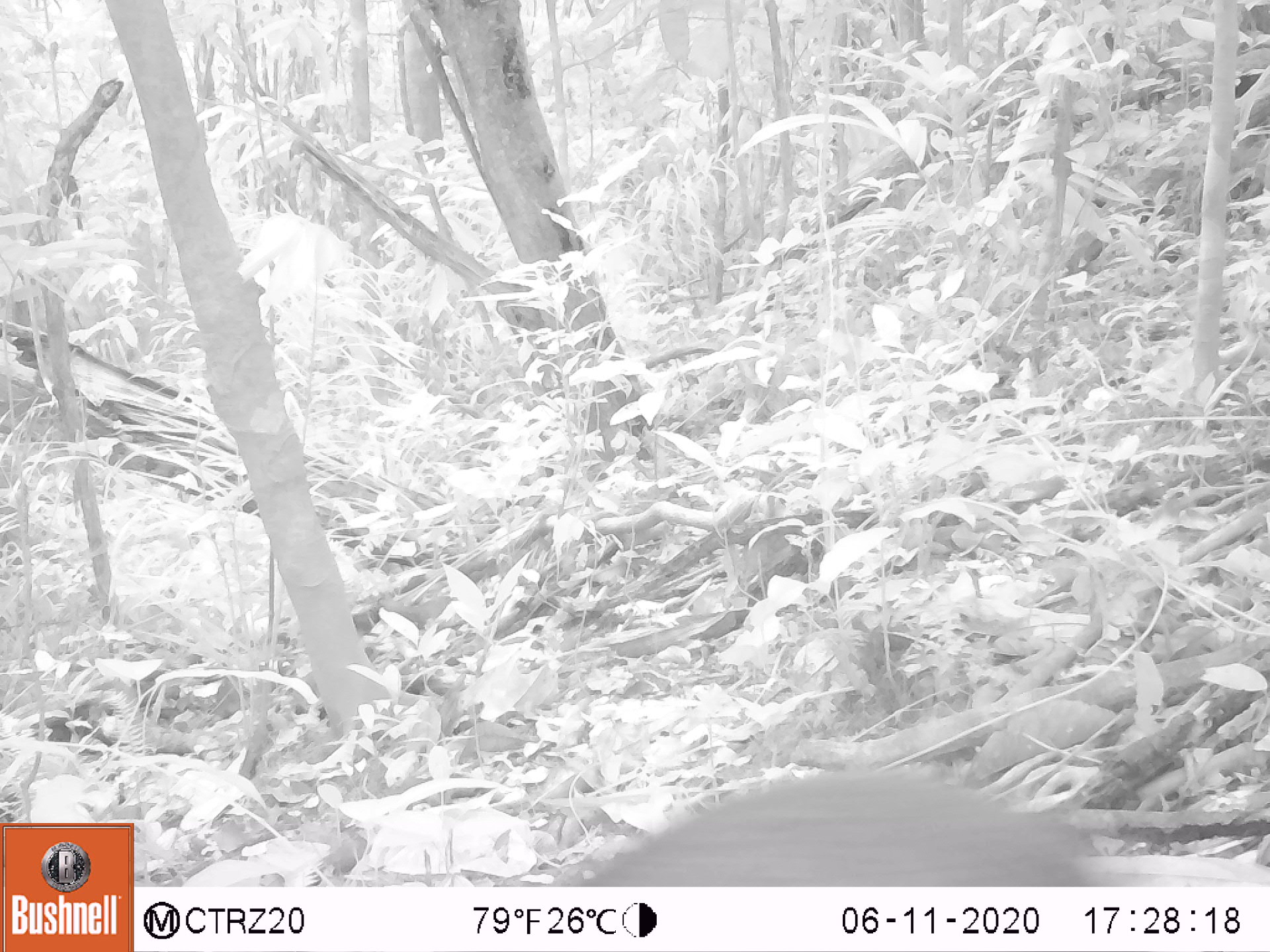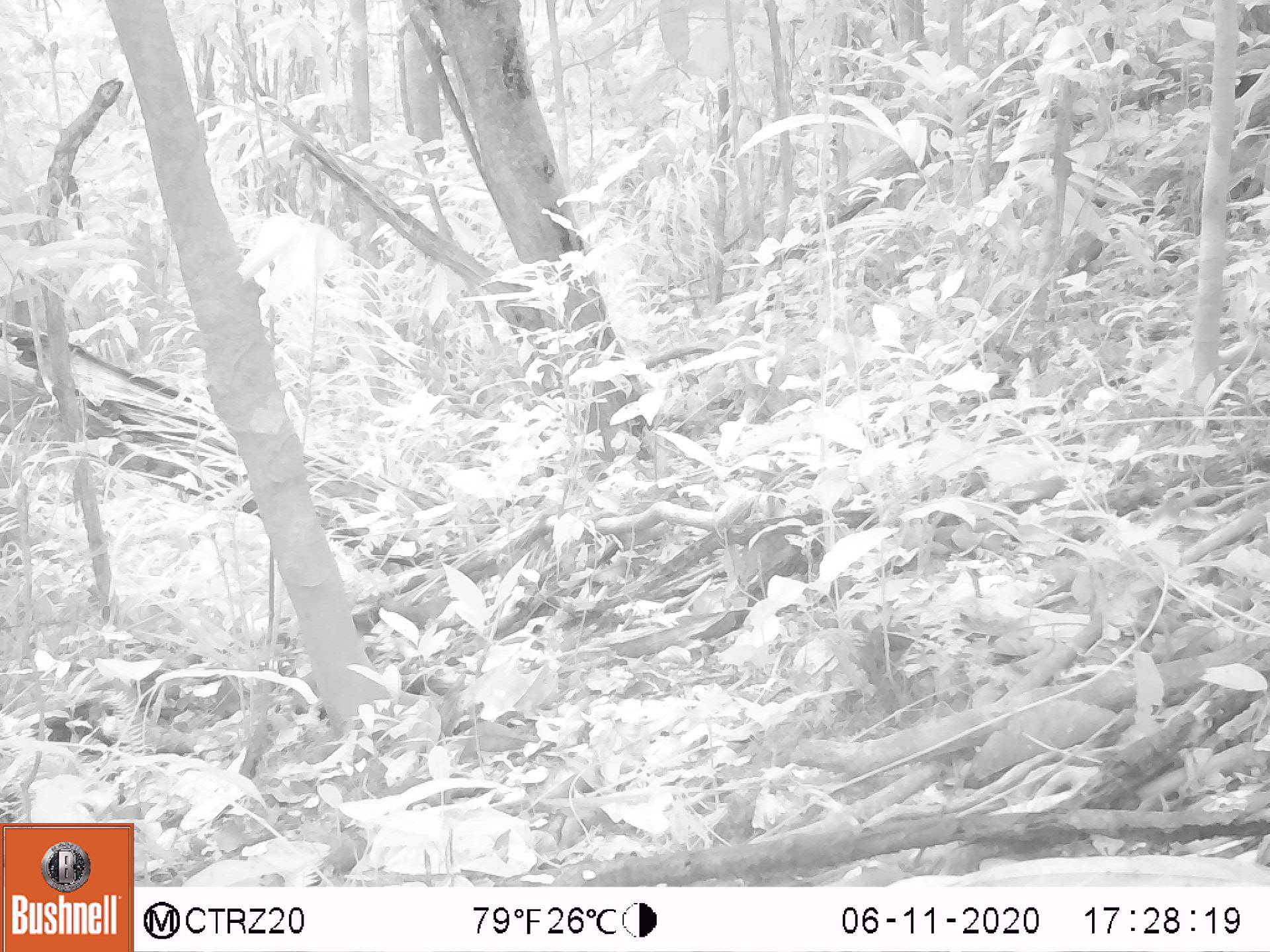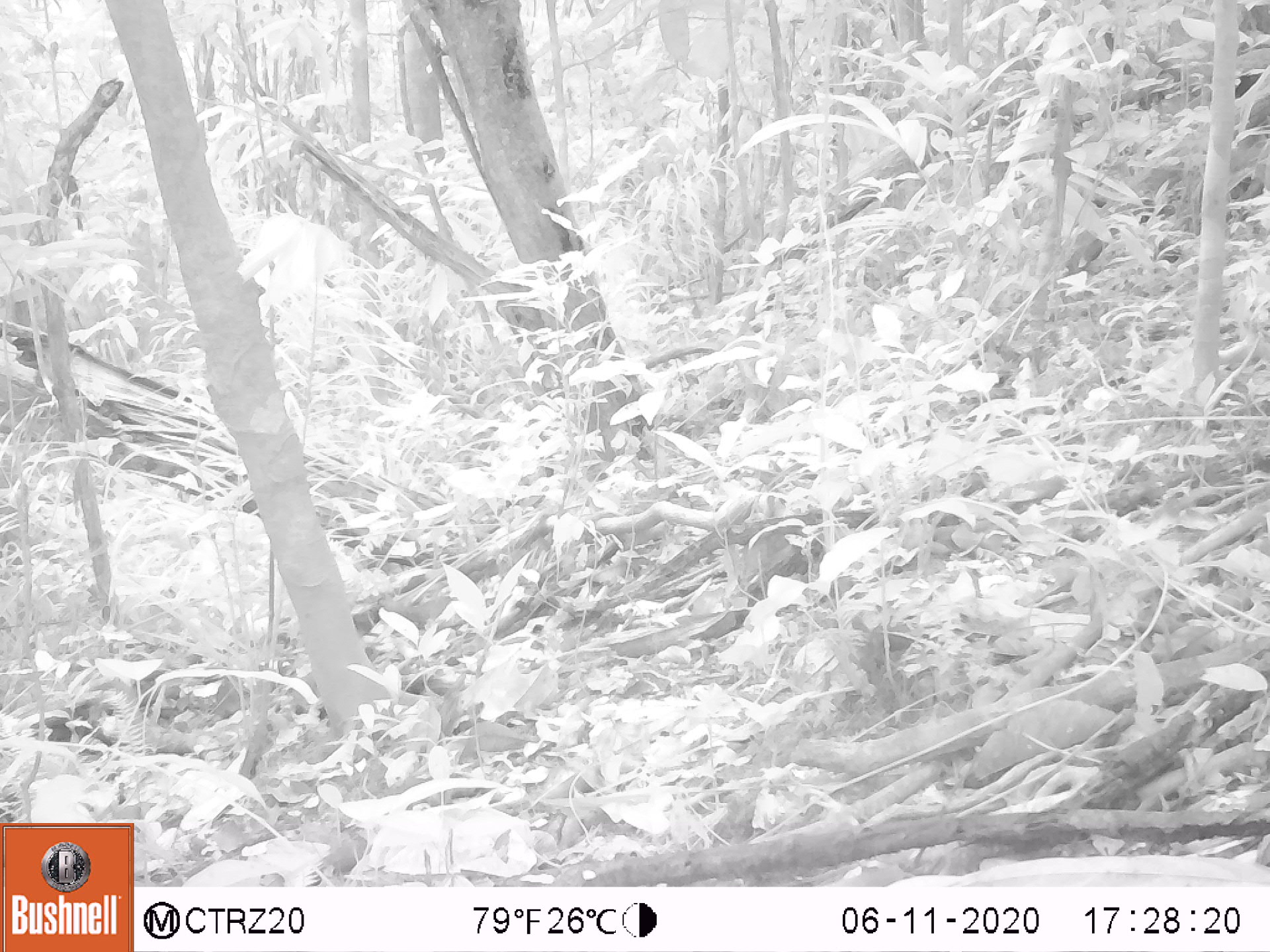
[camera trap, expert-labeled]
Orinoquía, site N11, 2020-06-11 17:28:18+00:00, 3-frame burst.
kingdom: Animalia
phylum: Chordata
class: Mammalia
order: Rodentia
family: Dasyproctidae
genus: Dasyprocta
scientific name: Dasyprocta fuliginosa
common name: black agouti